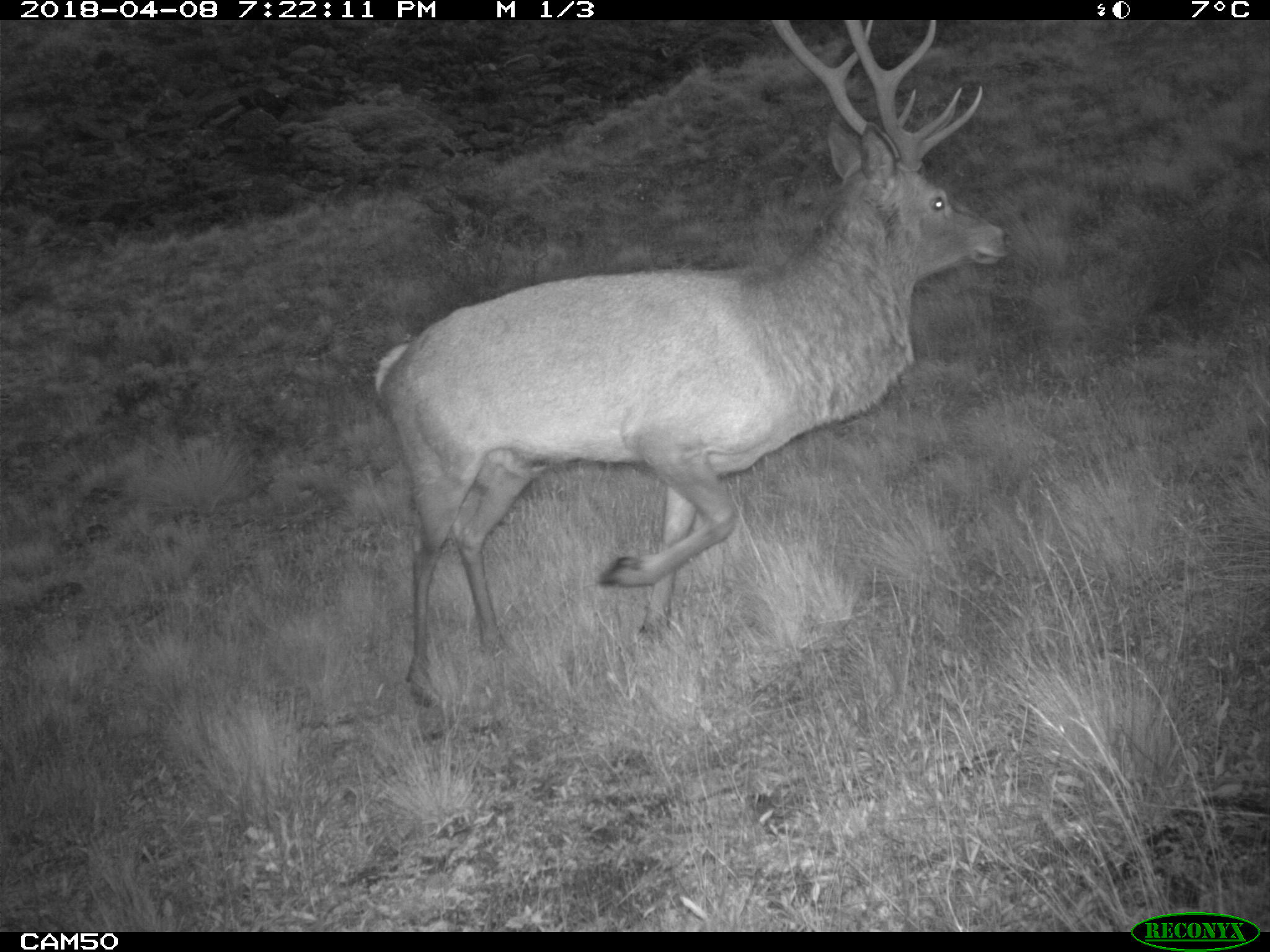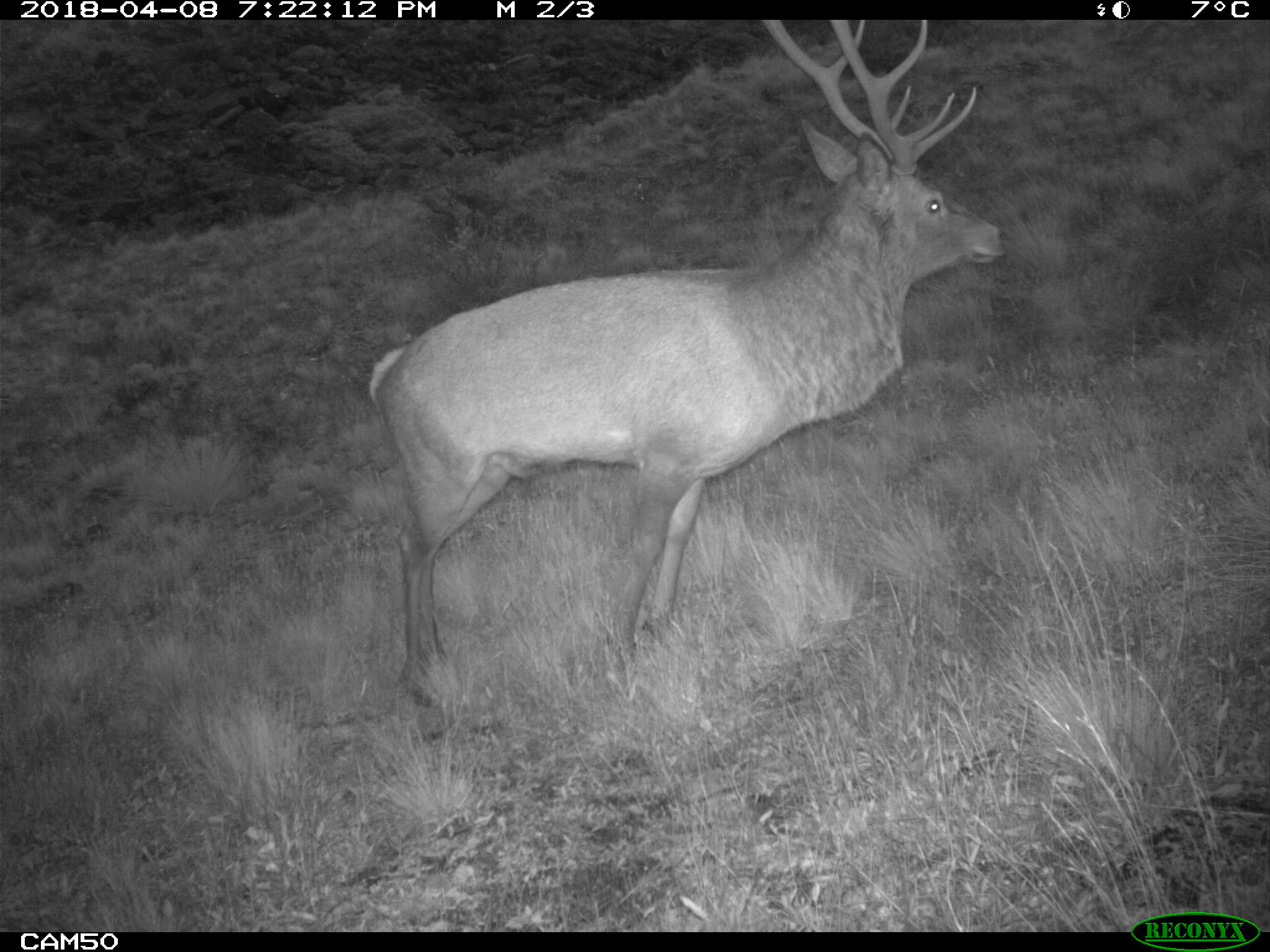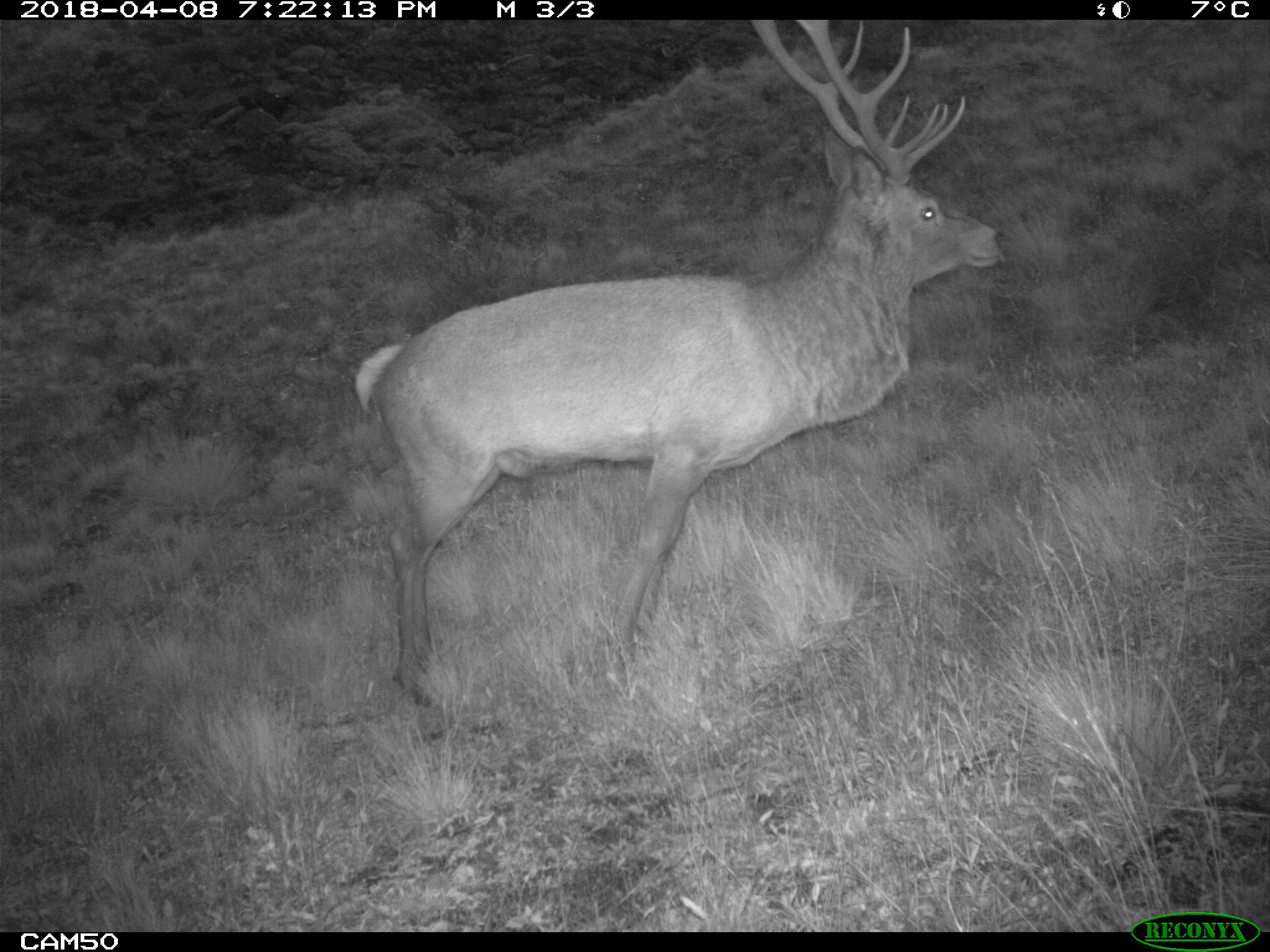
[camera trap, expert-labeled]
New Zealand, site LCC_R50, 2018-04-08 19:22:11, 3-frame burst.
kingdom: Animalia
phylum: Chordata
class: Mammalia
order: Artiodactyla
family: Cervidae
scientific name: Cervidae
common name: deer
Deer (Cervidae).